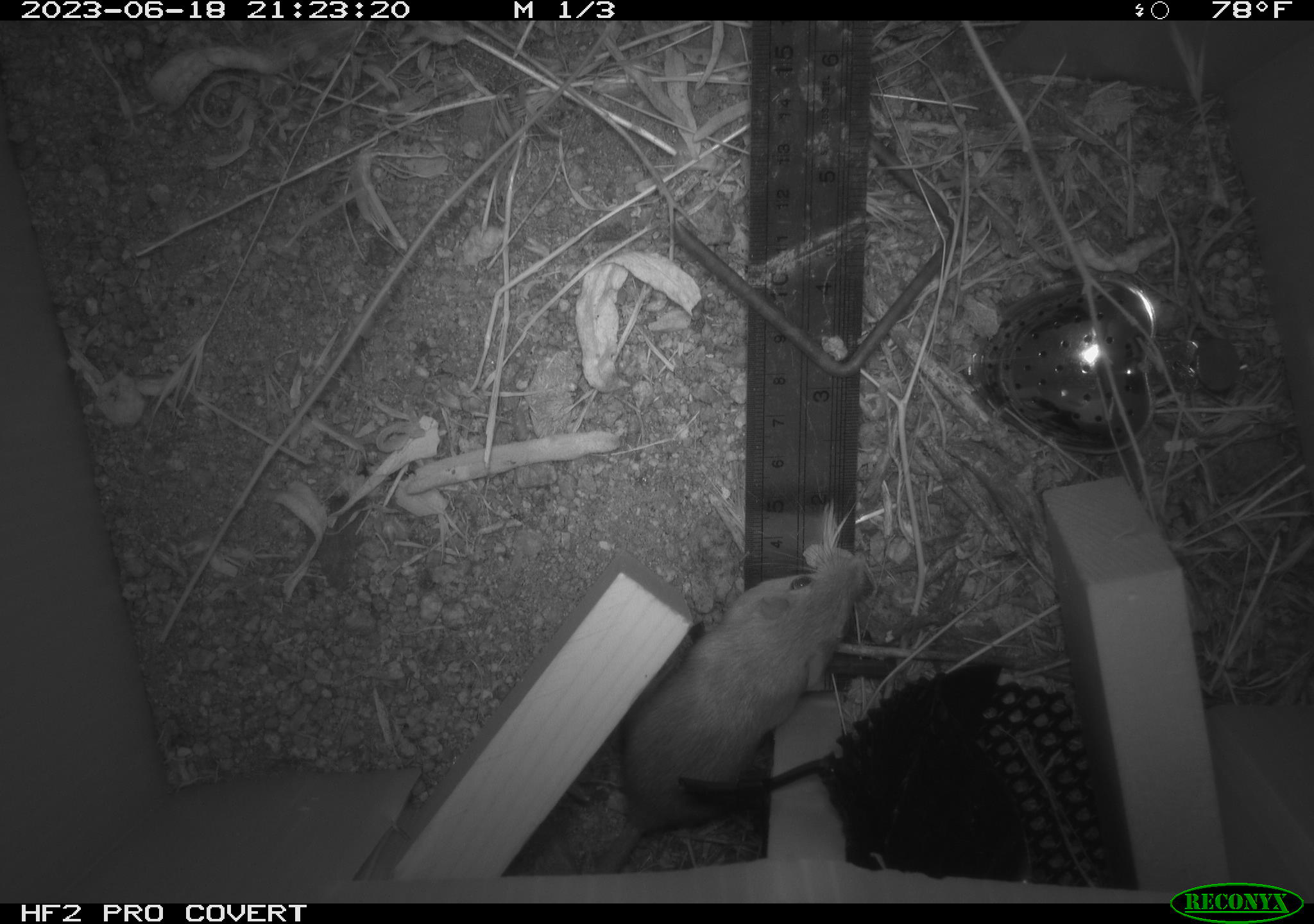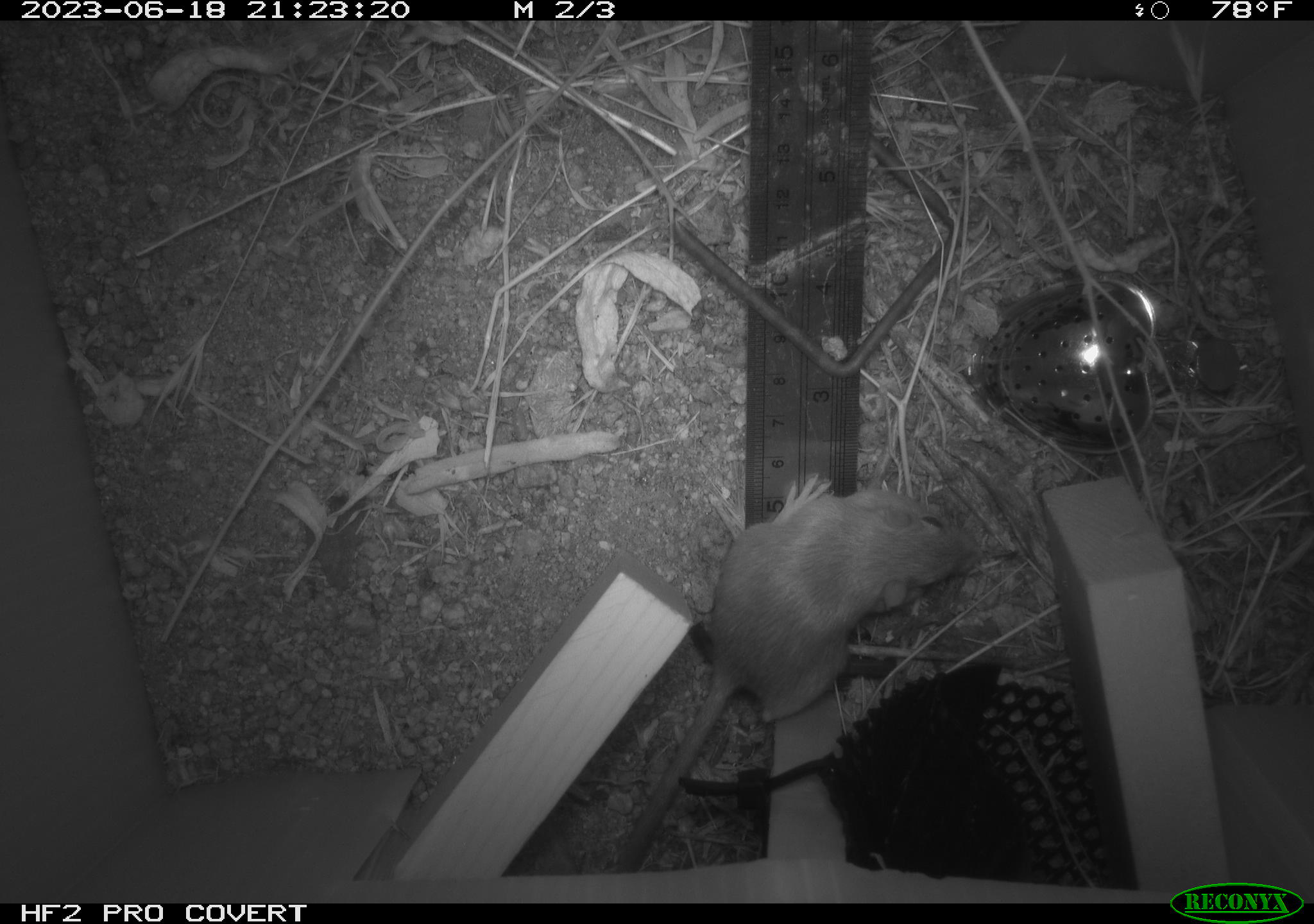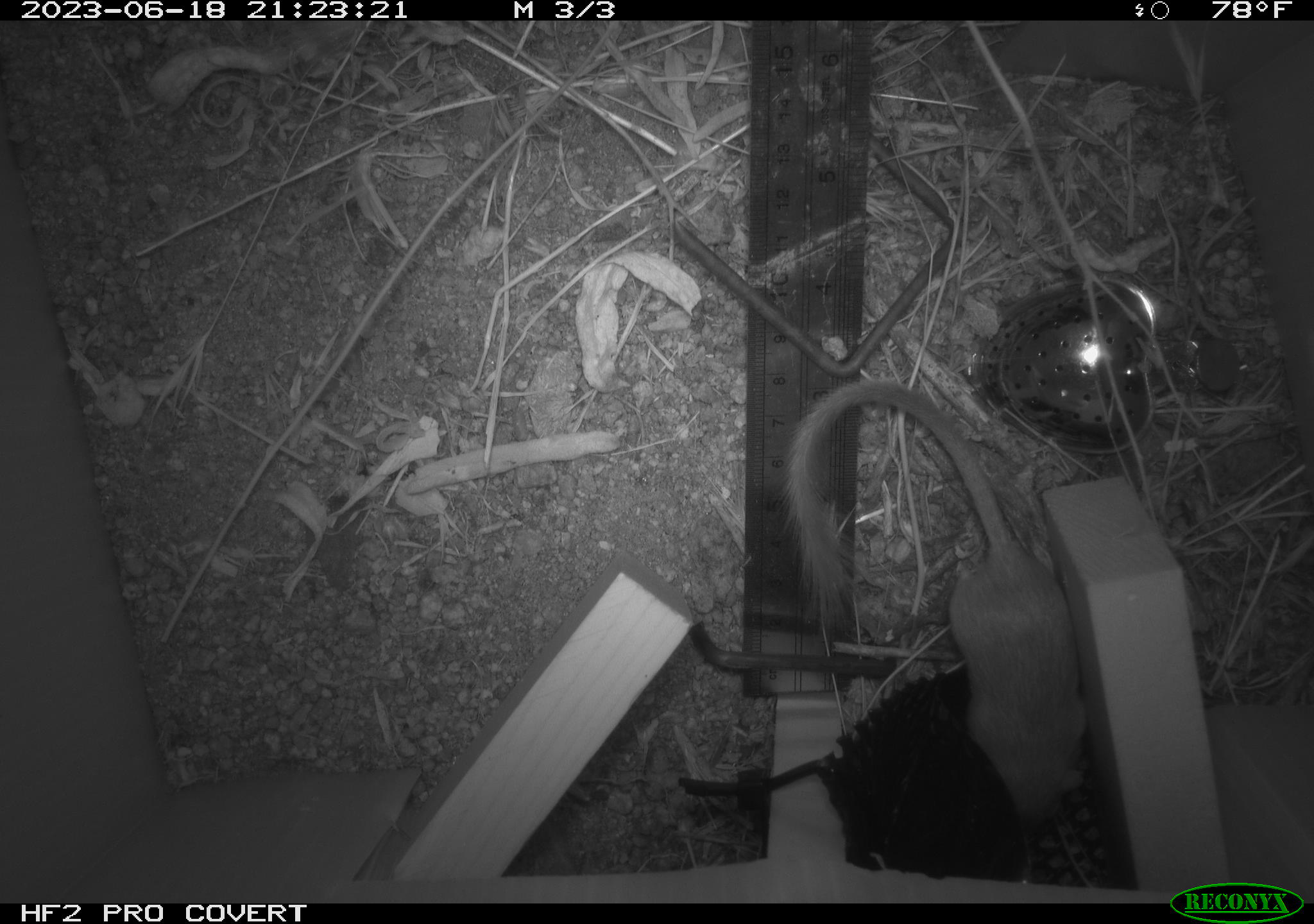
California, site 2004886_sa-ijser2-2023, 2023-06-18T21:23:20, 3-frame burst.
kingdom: Animalia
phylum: Chordata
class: Mammalia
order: Rodentia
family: Heteromyidae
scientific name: Heteromyidae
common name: kangaroo rats and pocket mice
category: heteromyidae family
Heteromyidae family (kangaroo rats and pocket mice) (Heteromyidae).